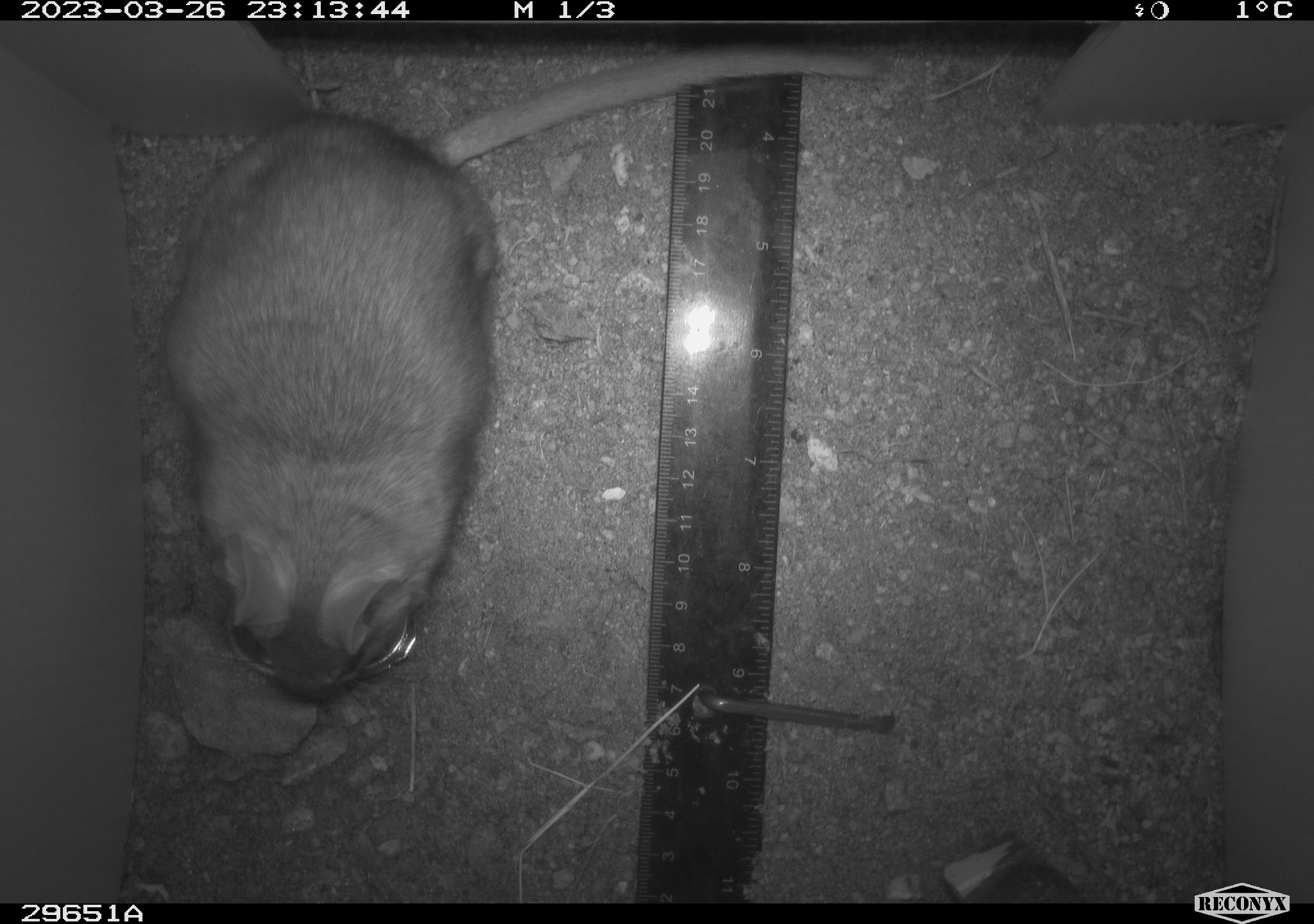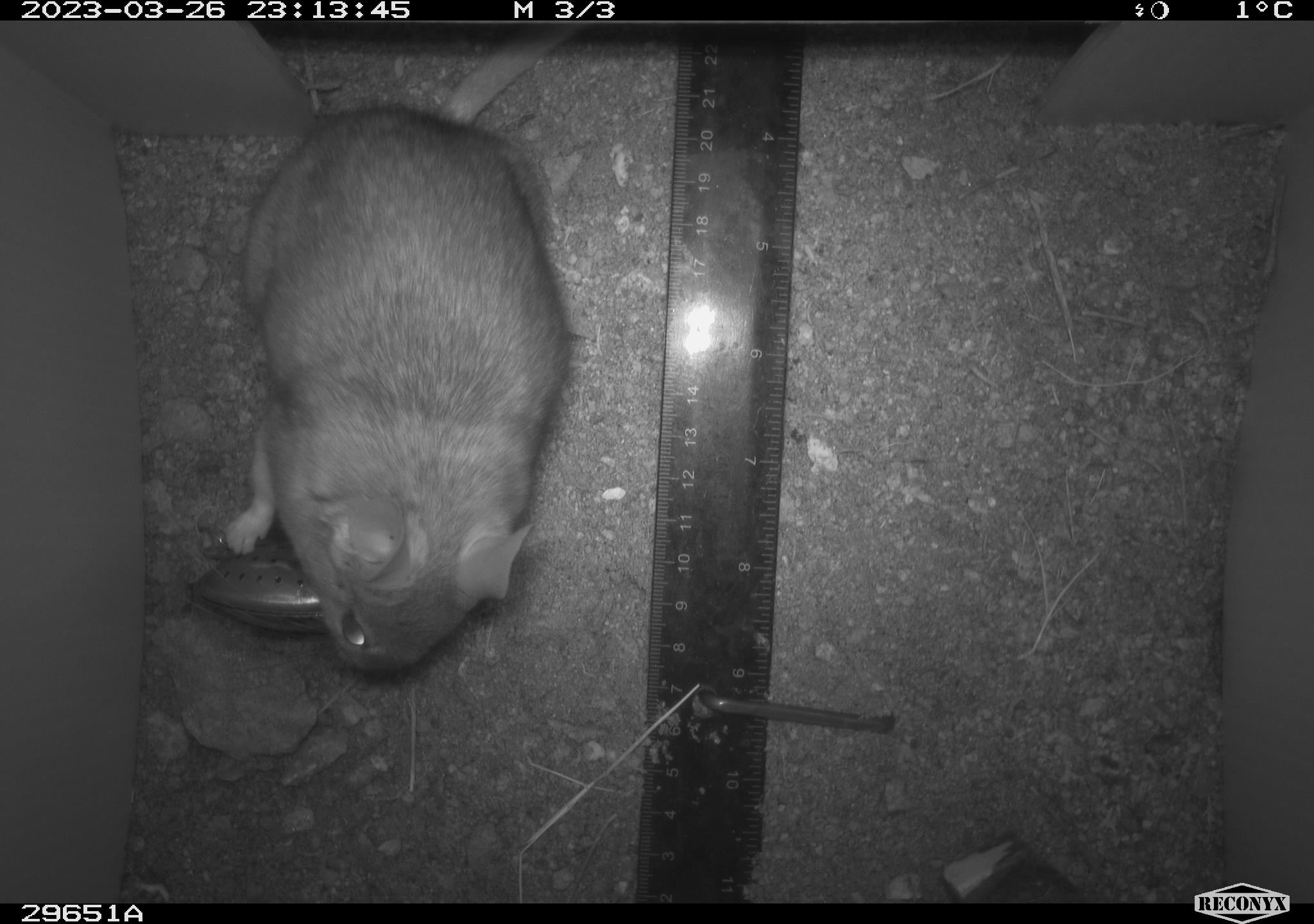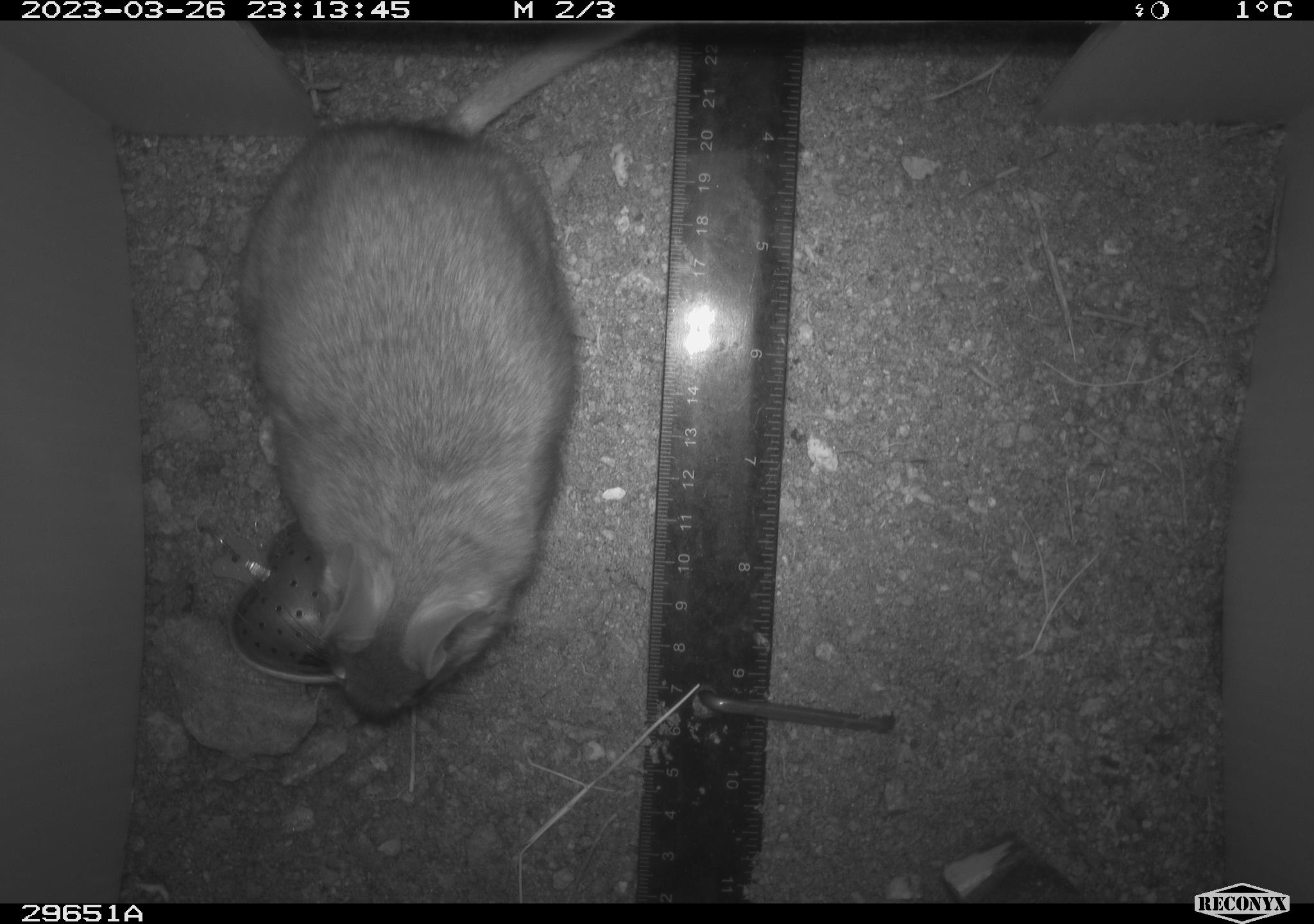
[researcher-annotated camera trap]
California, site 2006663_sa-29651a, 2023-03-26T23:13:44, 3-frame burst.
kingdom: Animalia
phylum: Chordata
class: Mammalia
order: Rodentia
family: Cricetidae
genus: Neotoma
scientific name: Neotoma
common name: pack rat or woodrat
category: neotoma species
Neotoma species (pack rat or woodrat) (Neotoma).